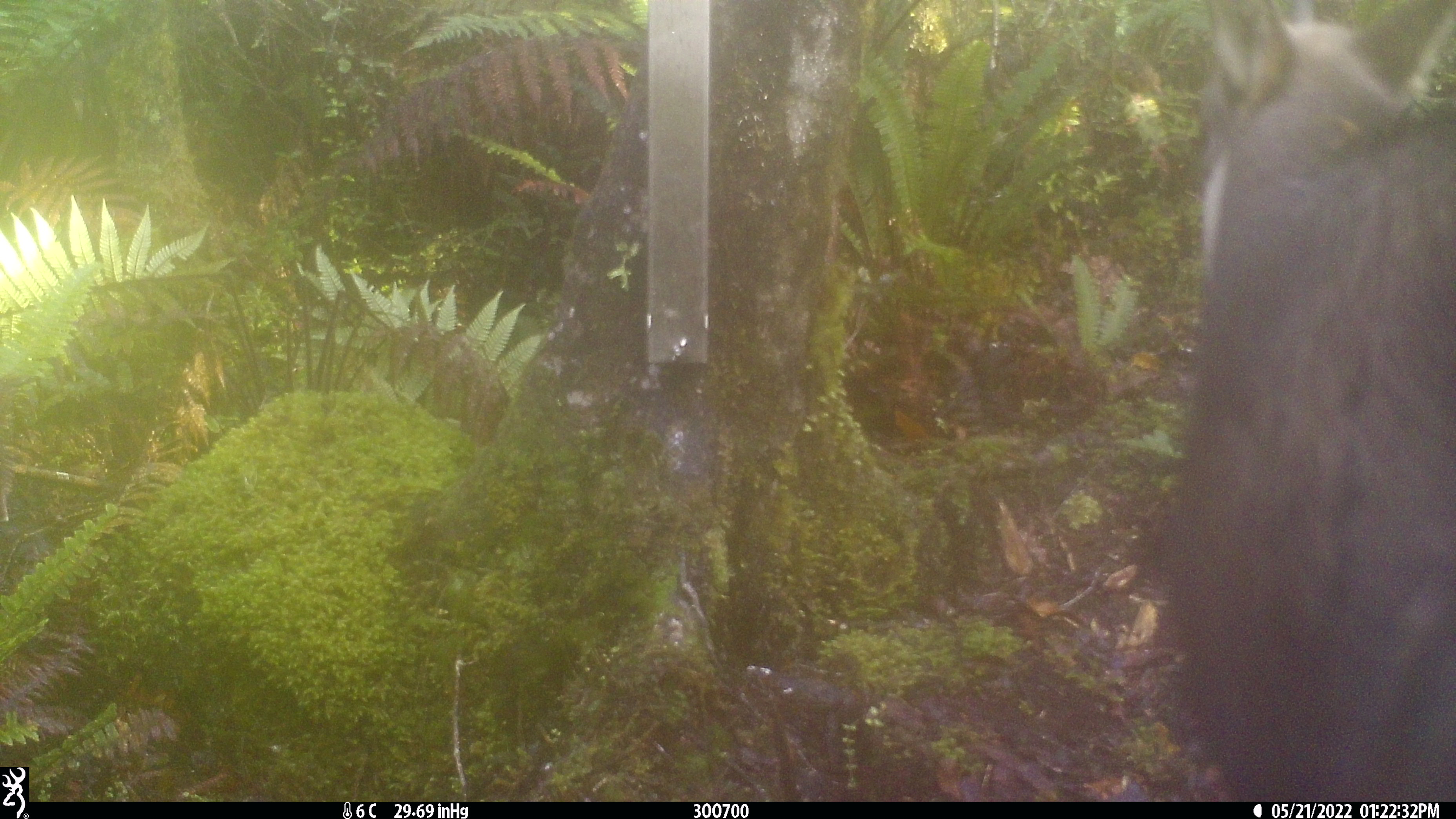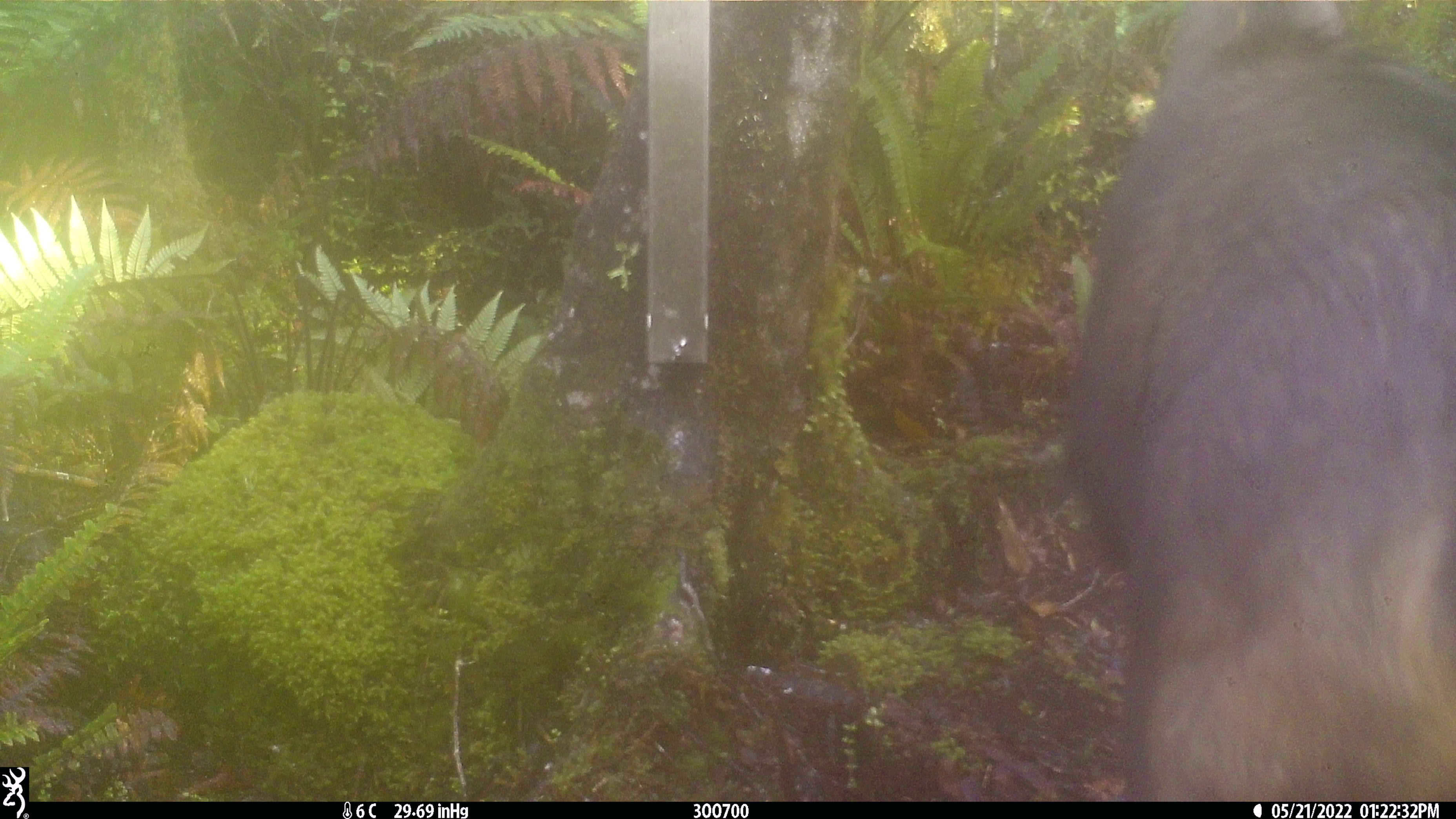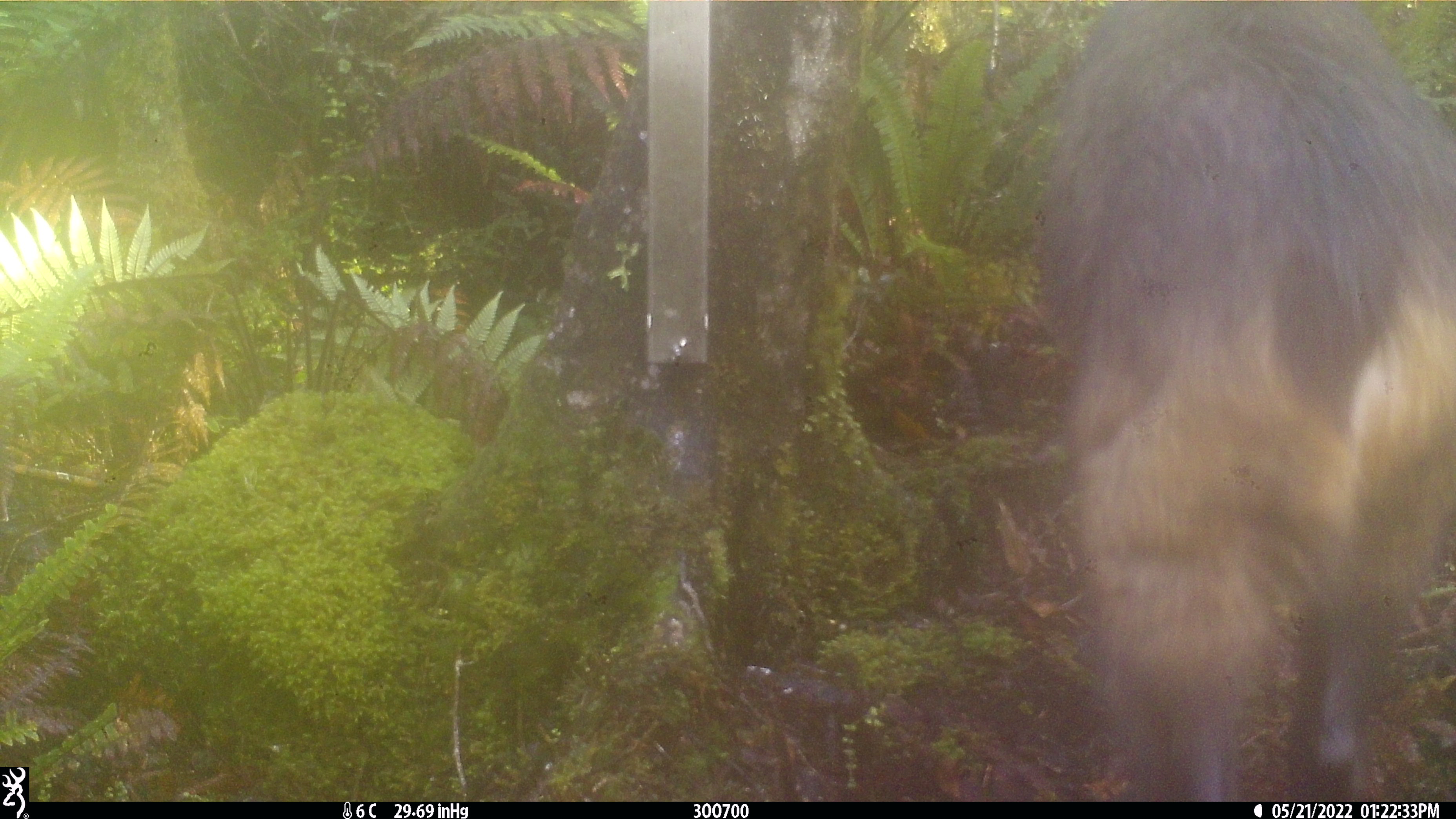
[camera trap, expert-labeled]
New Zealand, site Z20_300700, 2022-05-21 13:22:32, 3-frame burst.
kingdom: Animalia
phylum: Chordata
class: Mammalia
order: Artiodactyla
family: Bovidae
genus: Rupicapra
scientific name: Rupicapra rupicapra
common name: alpine chamois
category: chamois